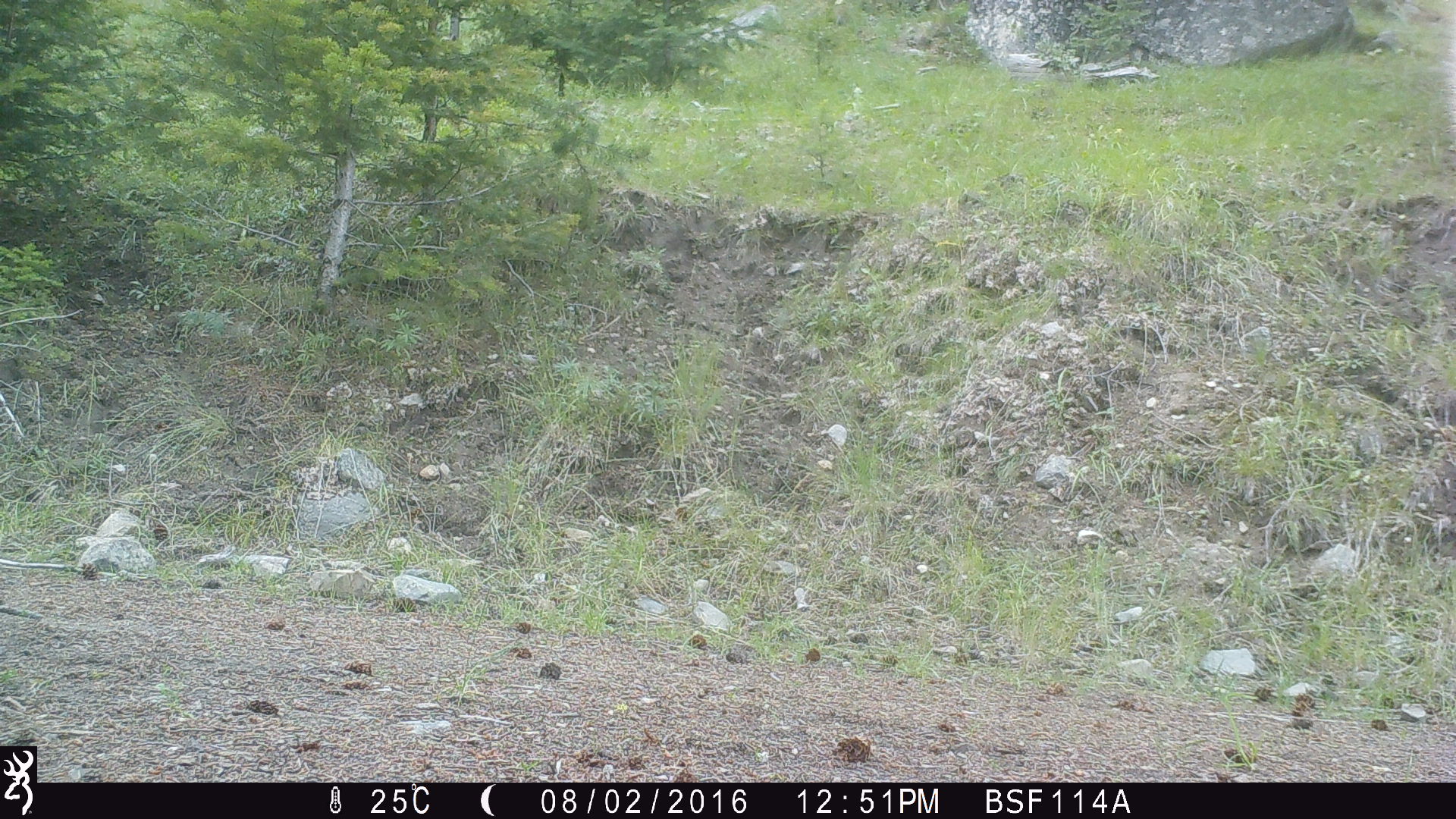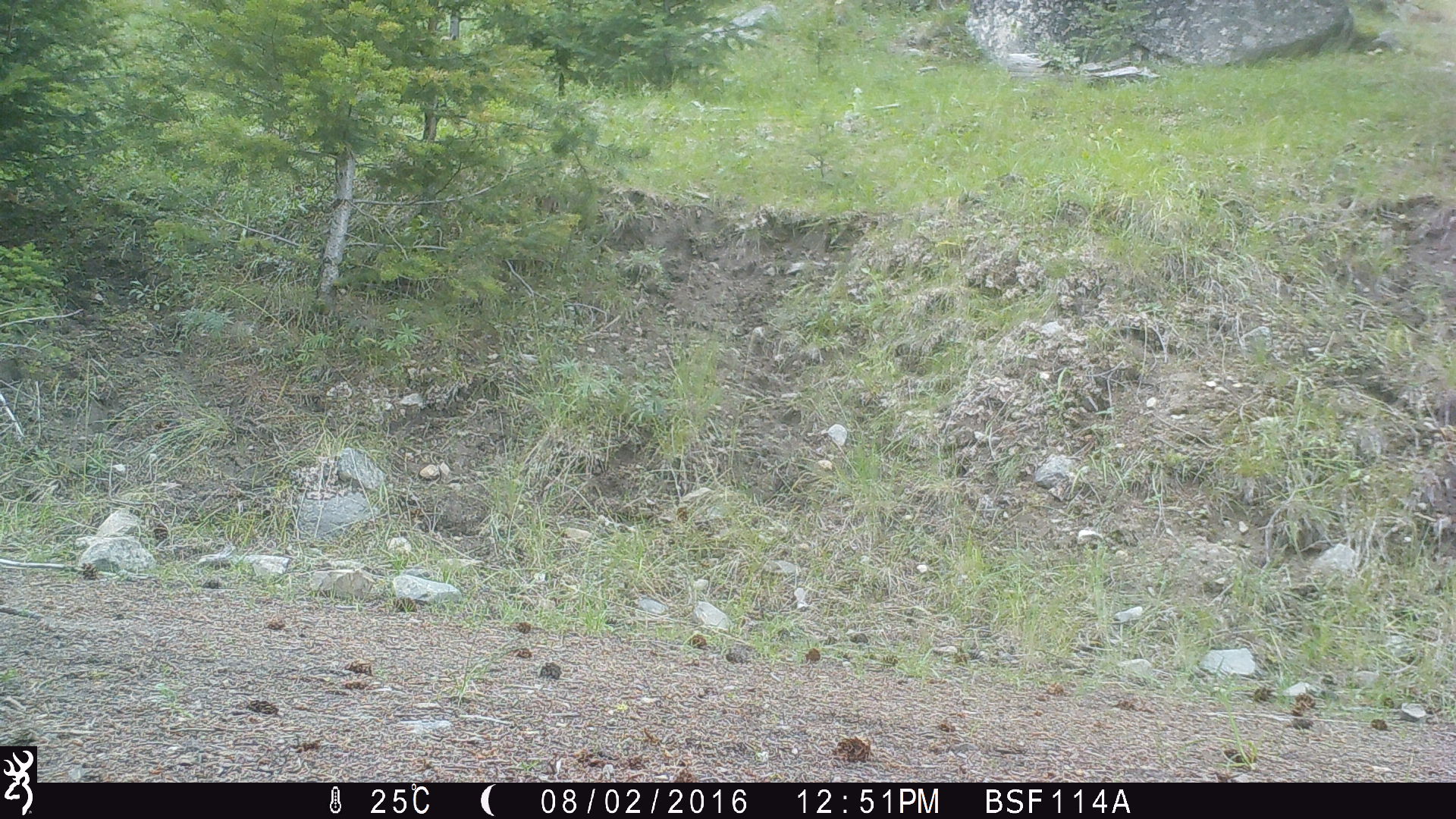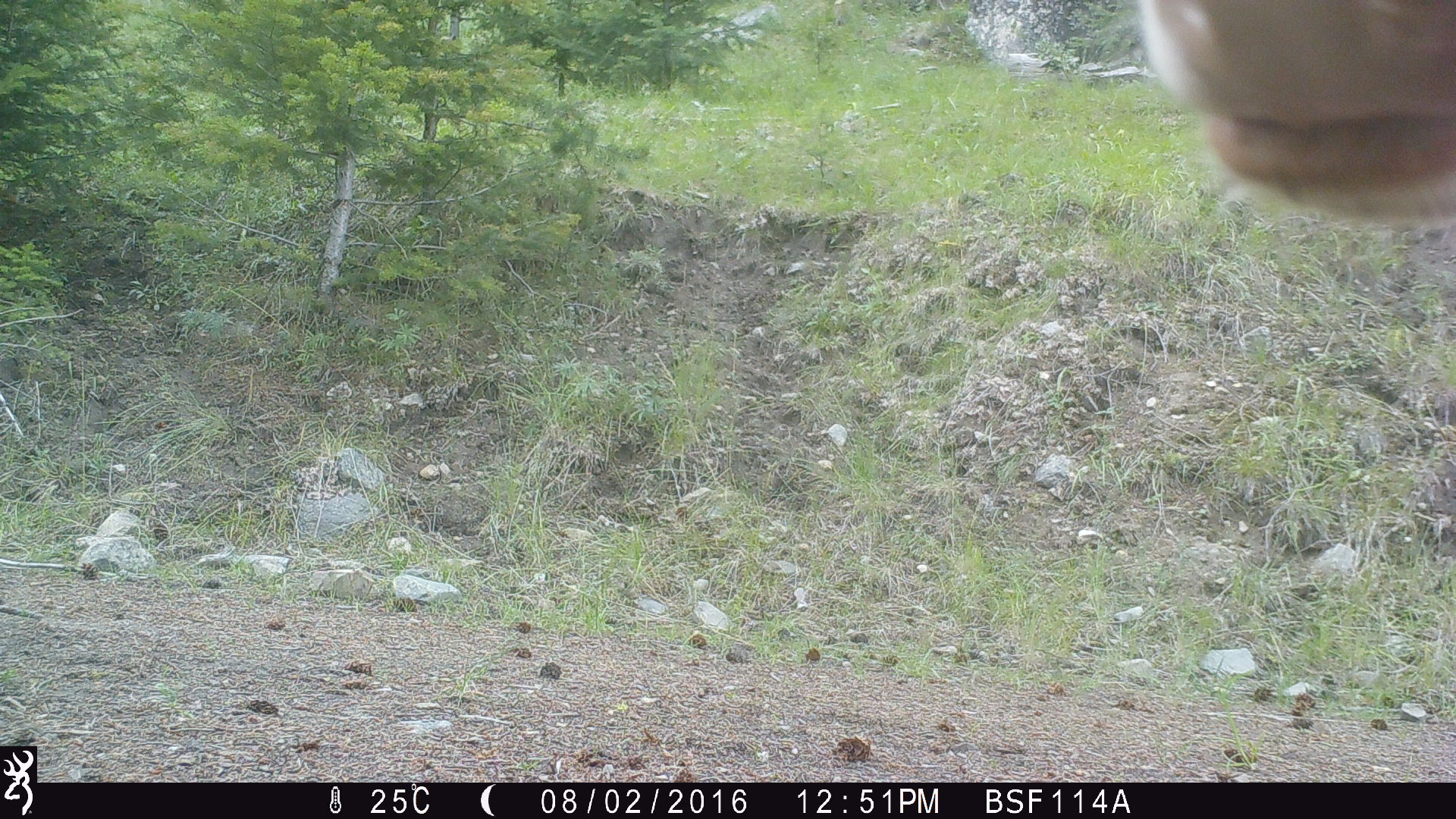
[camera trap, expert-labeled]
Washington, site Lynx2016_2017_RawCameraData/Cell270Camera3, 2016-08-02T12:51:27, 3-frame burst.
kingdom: Animalia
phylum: Chordata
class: Mammalia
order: Artiodactyla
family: Bovidae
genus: Bos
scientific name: Bos taurus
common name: domestic cattle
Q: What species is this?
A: Domestic cattle (Bos taurus).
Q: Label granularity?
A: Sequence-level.